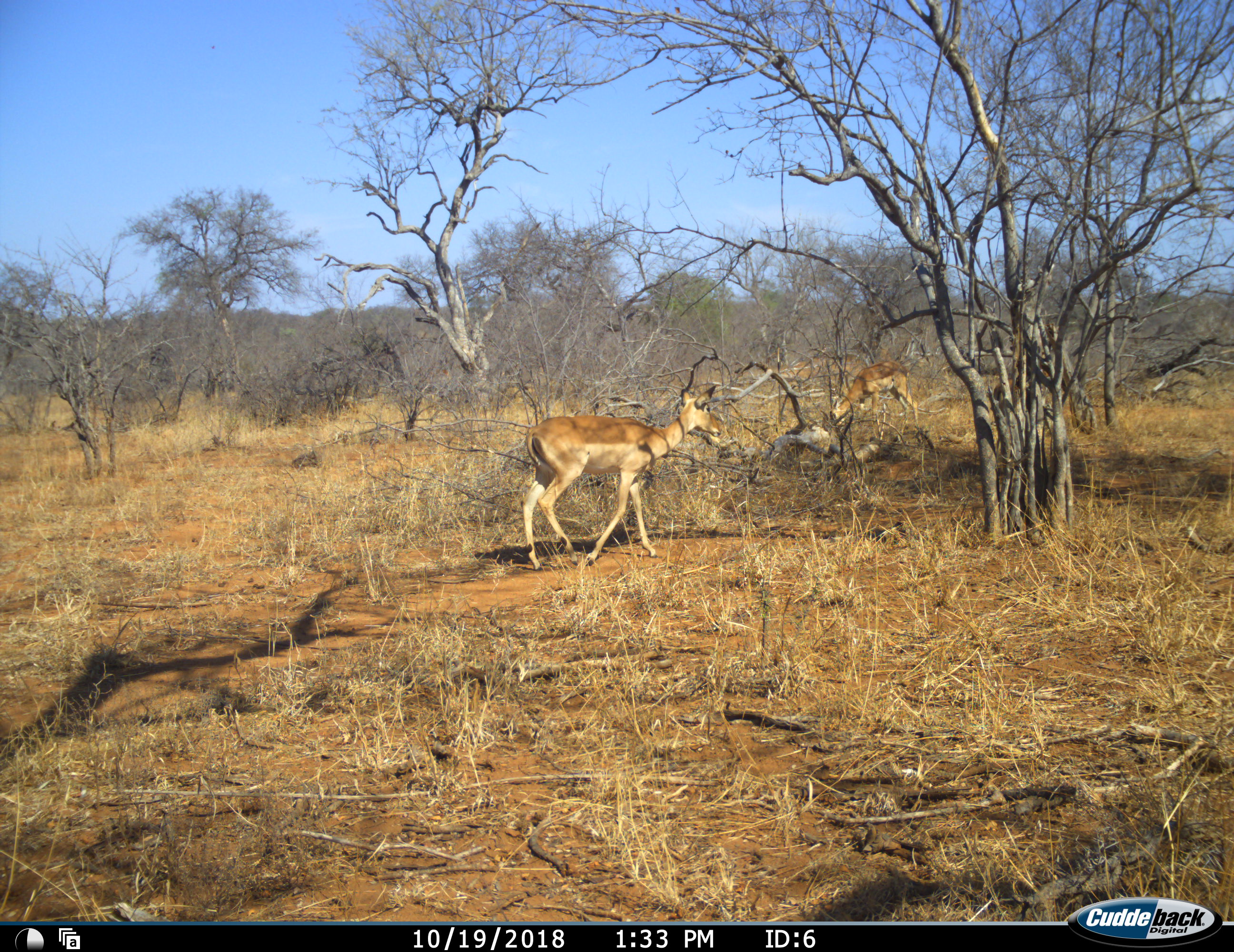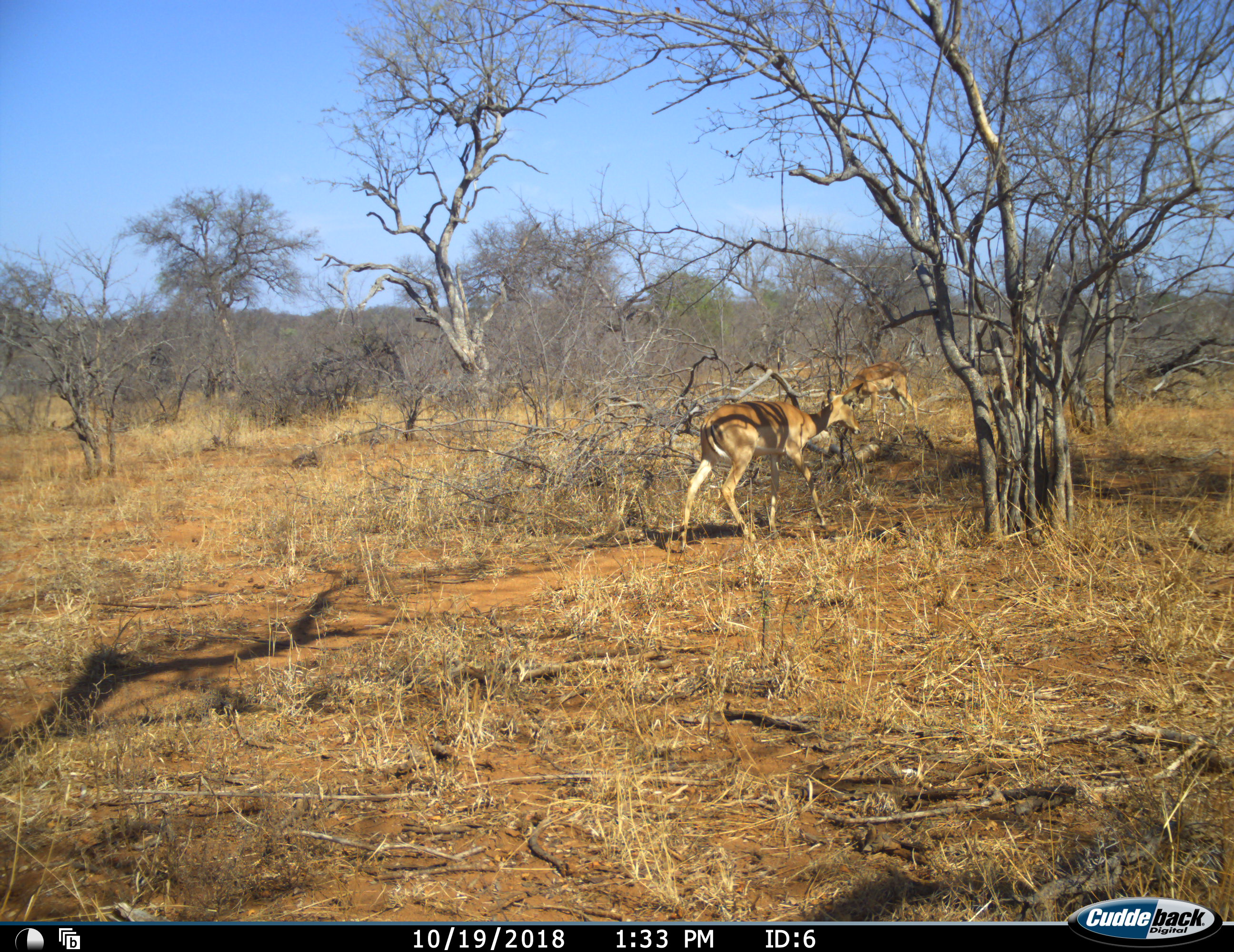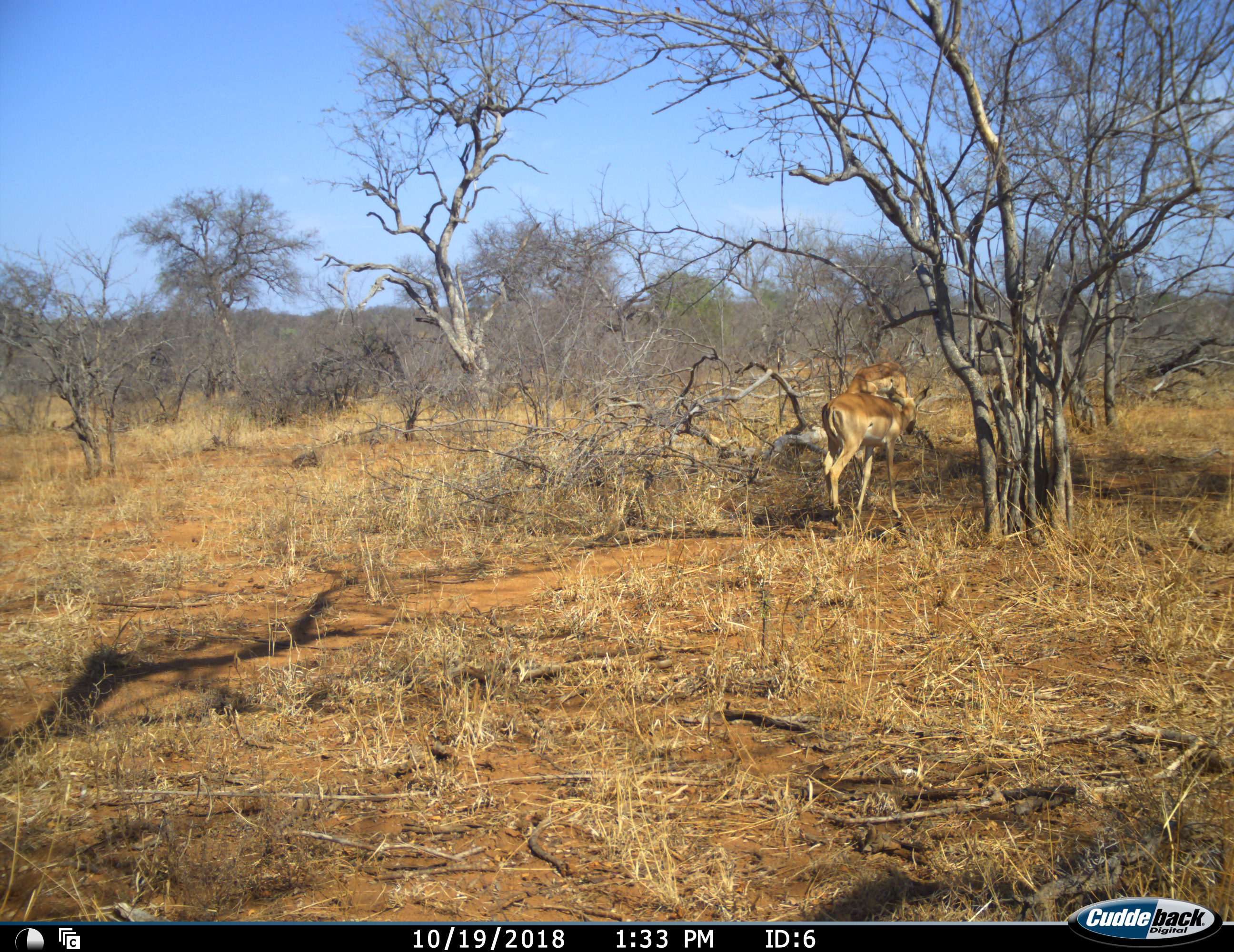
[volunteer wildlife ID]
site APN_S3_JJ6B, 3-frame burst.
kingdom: Animalia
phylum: Chordata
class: Mammalia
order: Artiodactyla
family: Bovidae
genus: Aepyceros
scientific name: Aepyceros melampus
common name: impala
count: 2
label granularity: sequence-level